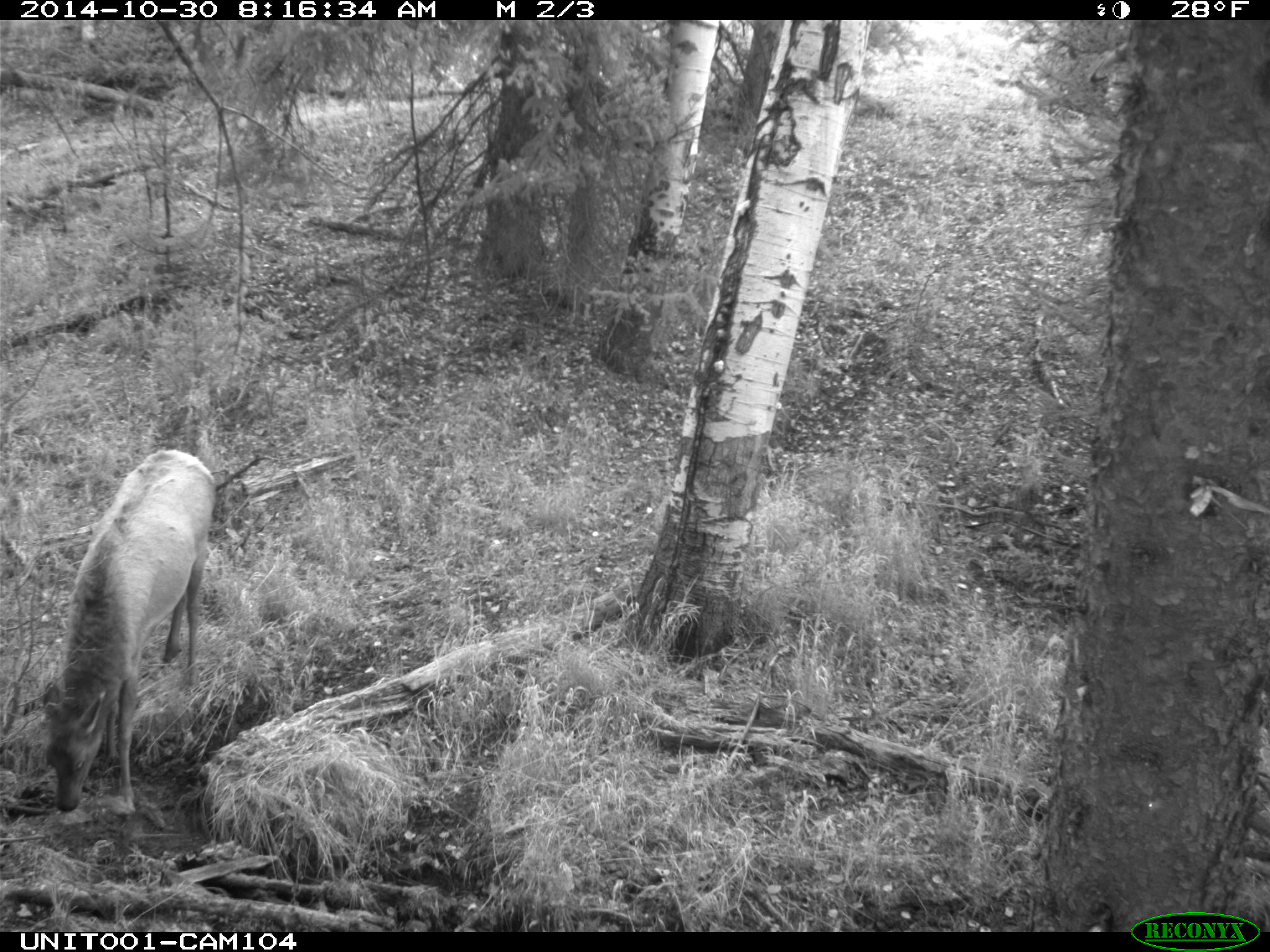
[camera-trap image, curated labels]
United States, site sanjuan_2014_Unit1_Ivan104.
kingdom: Animalia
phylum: Chordata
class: Mammalia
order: Artiodactyla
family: Cervidae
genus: Cervus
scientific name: Cervus elaphus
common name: red deer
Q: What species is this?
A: Cervus elaphus (red deer).